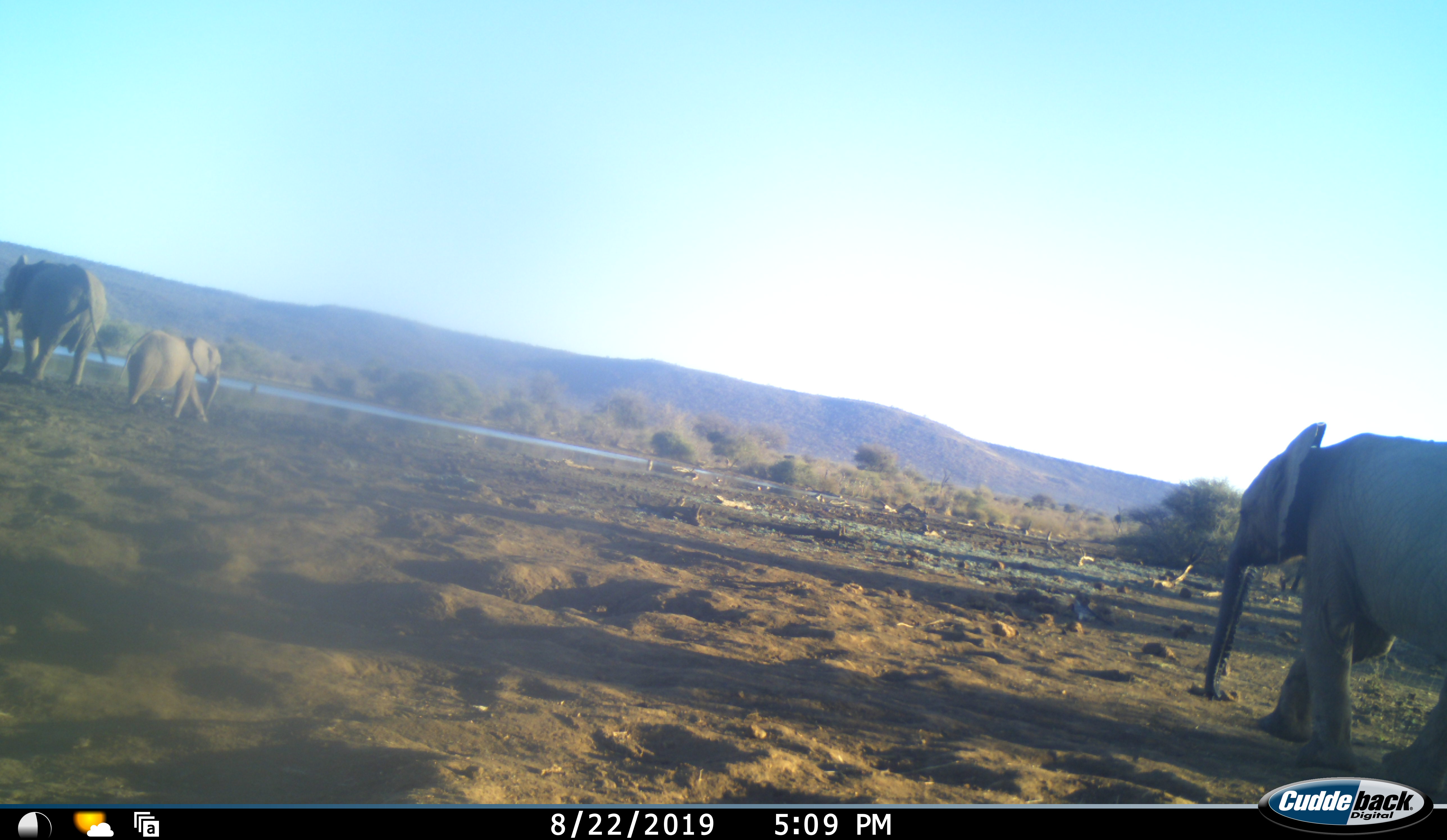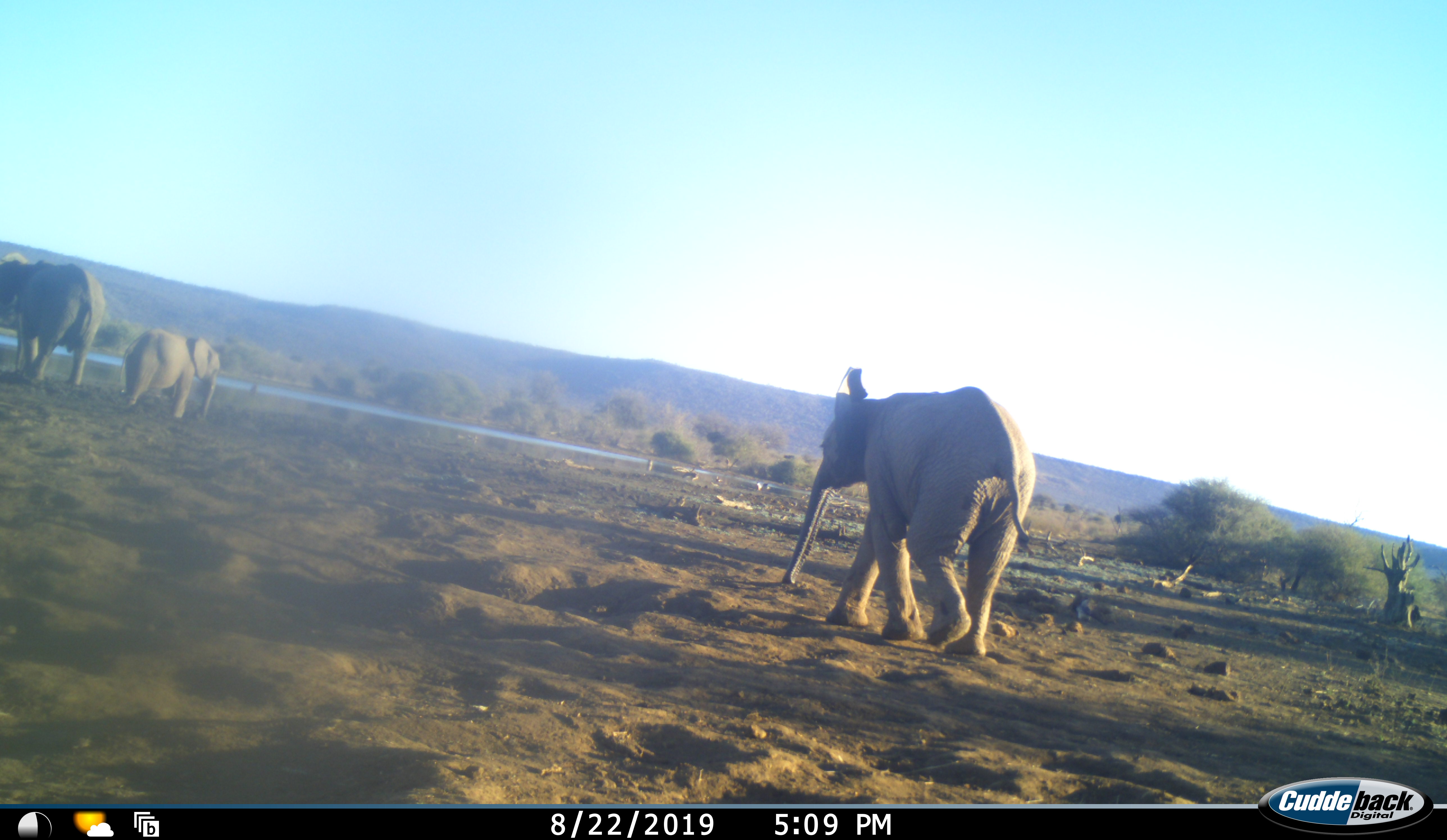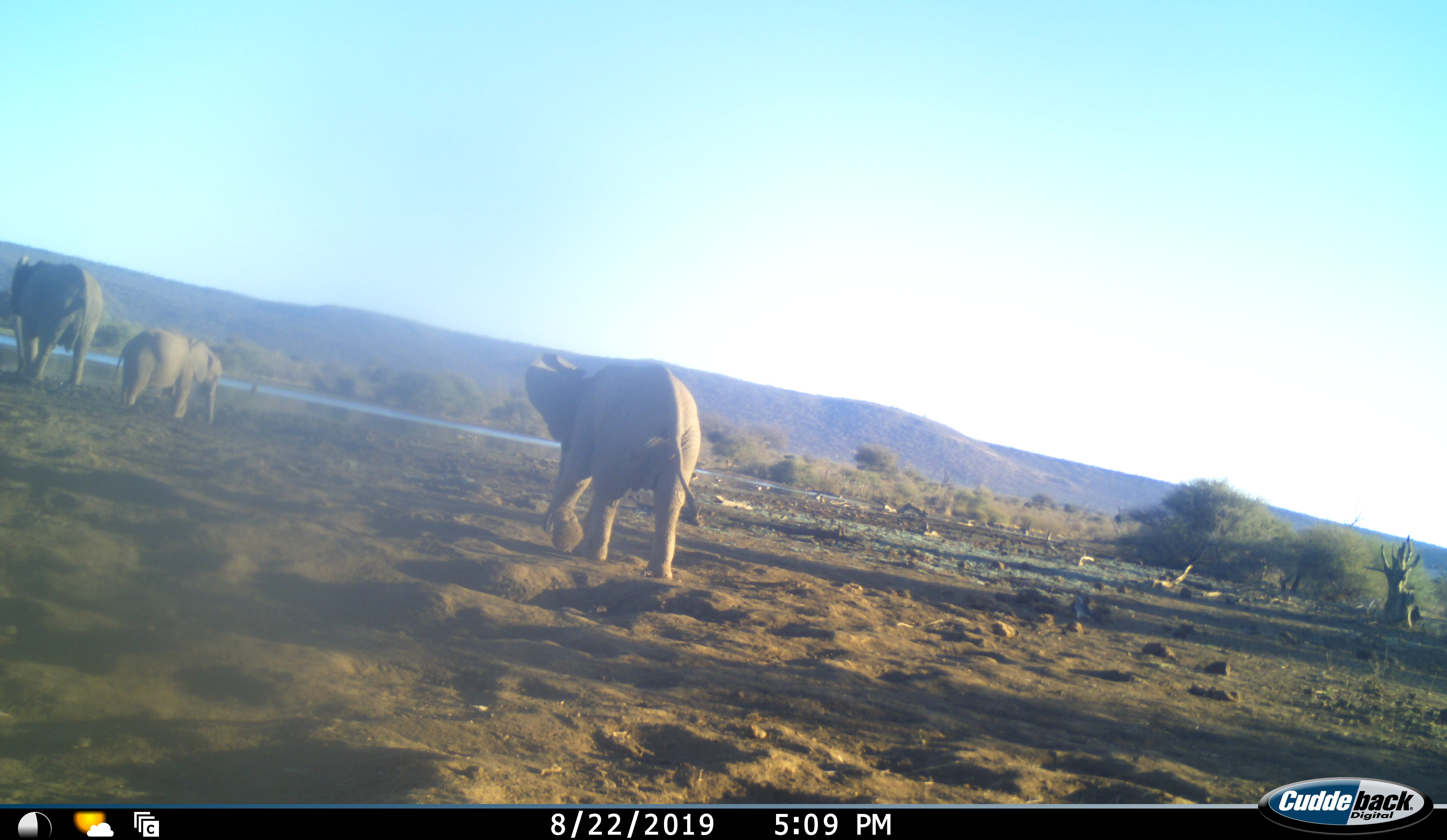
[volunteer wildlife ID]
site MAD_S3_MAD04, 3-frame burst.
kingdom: Animalia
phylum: Chordata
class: Mammalia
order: Proboscidea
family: Elephantidae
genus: Loxodonta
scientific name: Loxodonta africana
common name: african bush elephant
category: elephant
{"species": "elephant (african bush elephant) (Loxodonta africana)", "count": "3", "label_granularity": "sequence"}